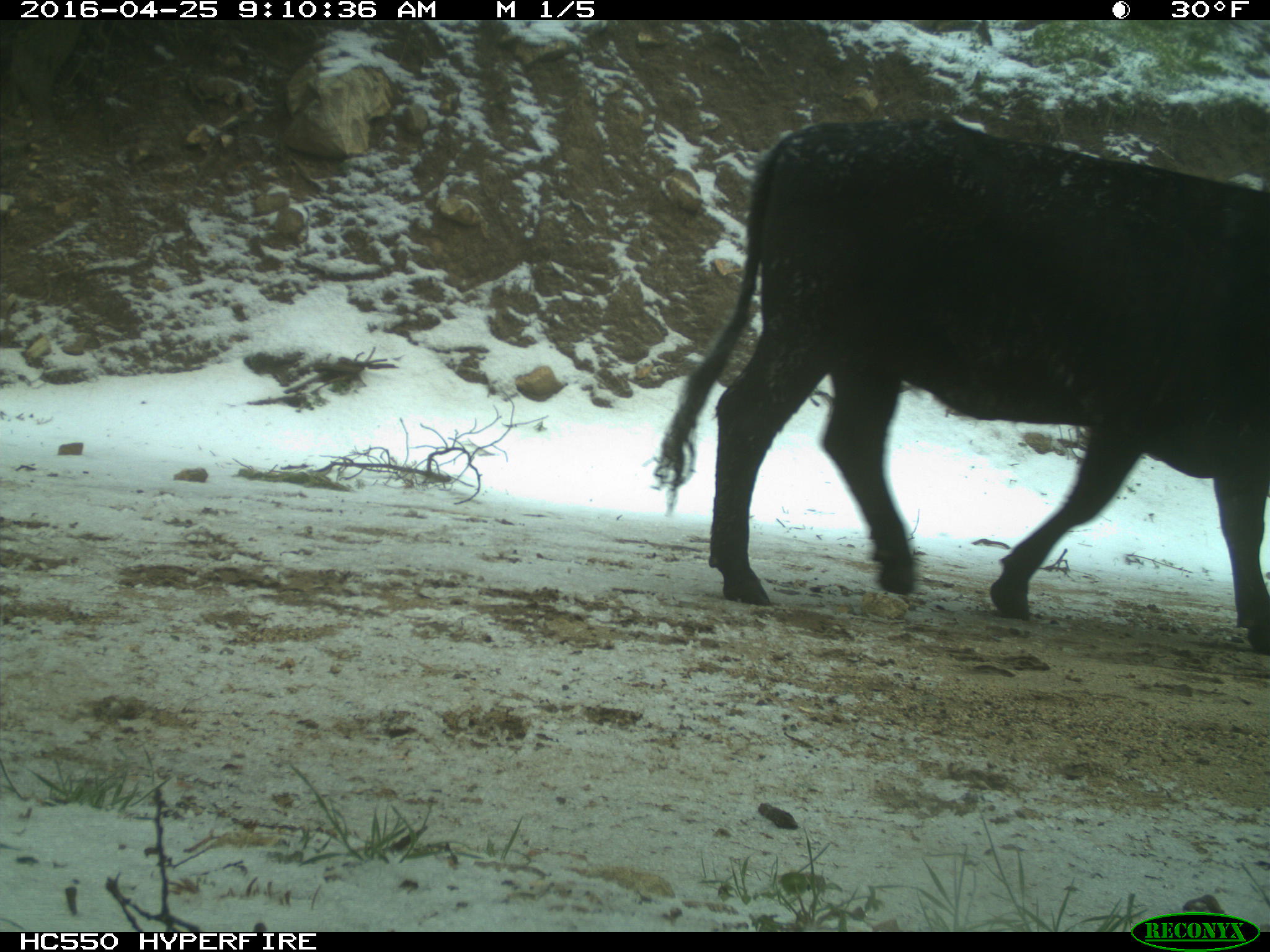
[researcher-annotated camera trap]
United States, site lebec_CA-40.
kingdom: Animalia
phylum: Chordata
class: Mammalia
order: Artiodactyla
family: Bovidae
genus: Bos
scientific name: Bos taurus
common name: domestic cow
Bos taurus (domestic cow).